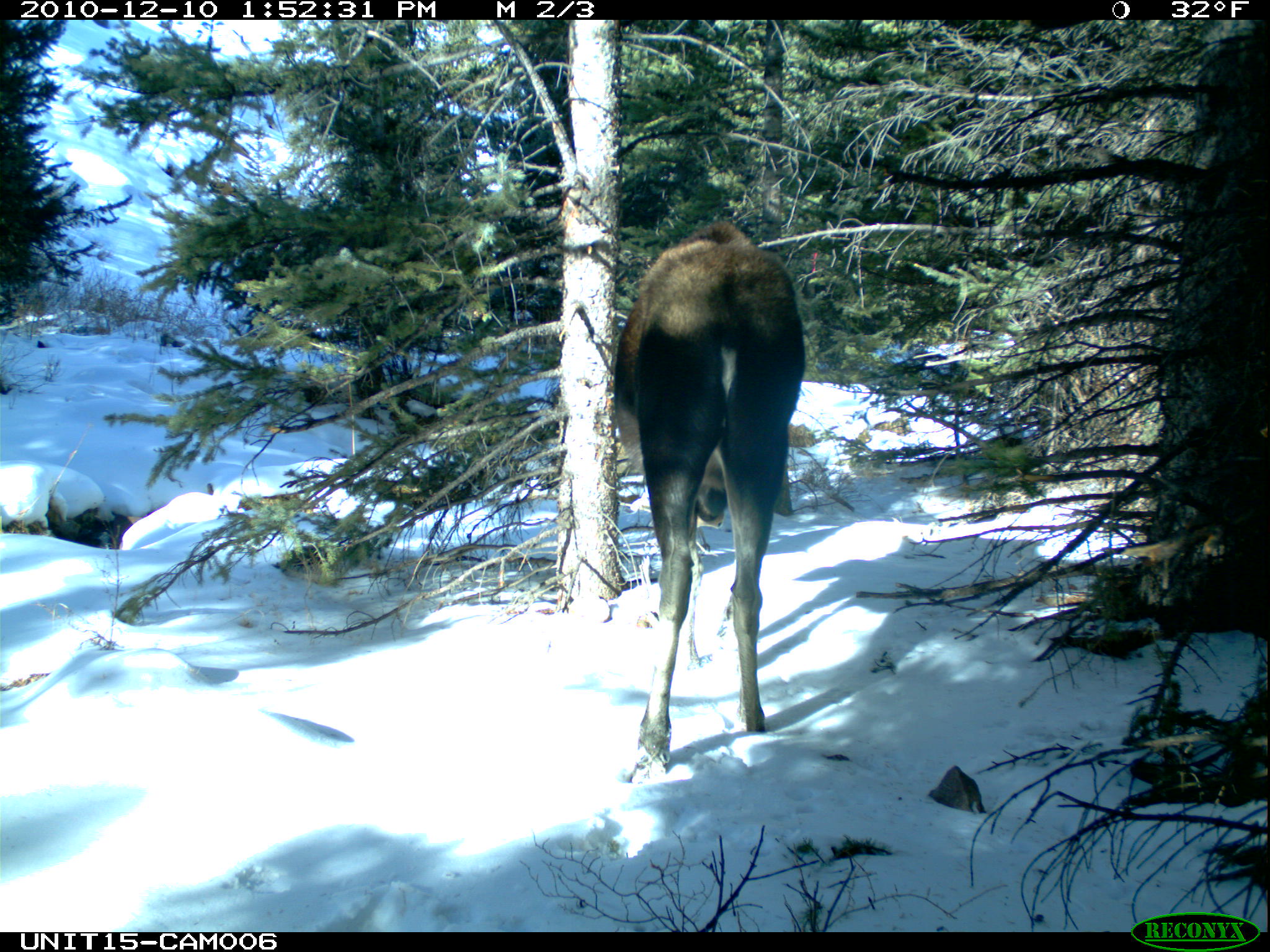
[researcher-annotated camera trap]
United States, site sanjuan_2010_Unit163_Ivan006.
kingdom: Animalia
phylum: Chordata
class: Mammalia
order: Artiodactyla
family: Cervidae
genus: Alces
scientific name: Alces alces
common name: moose